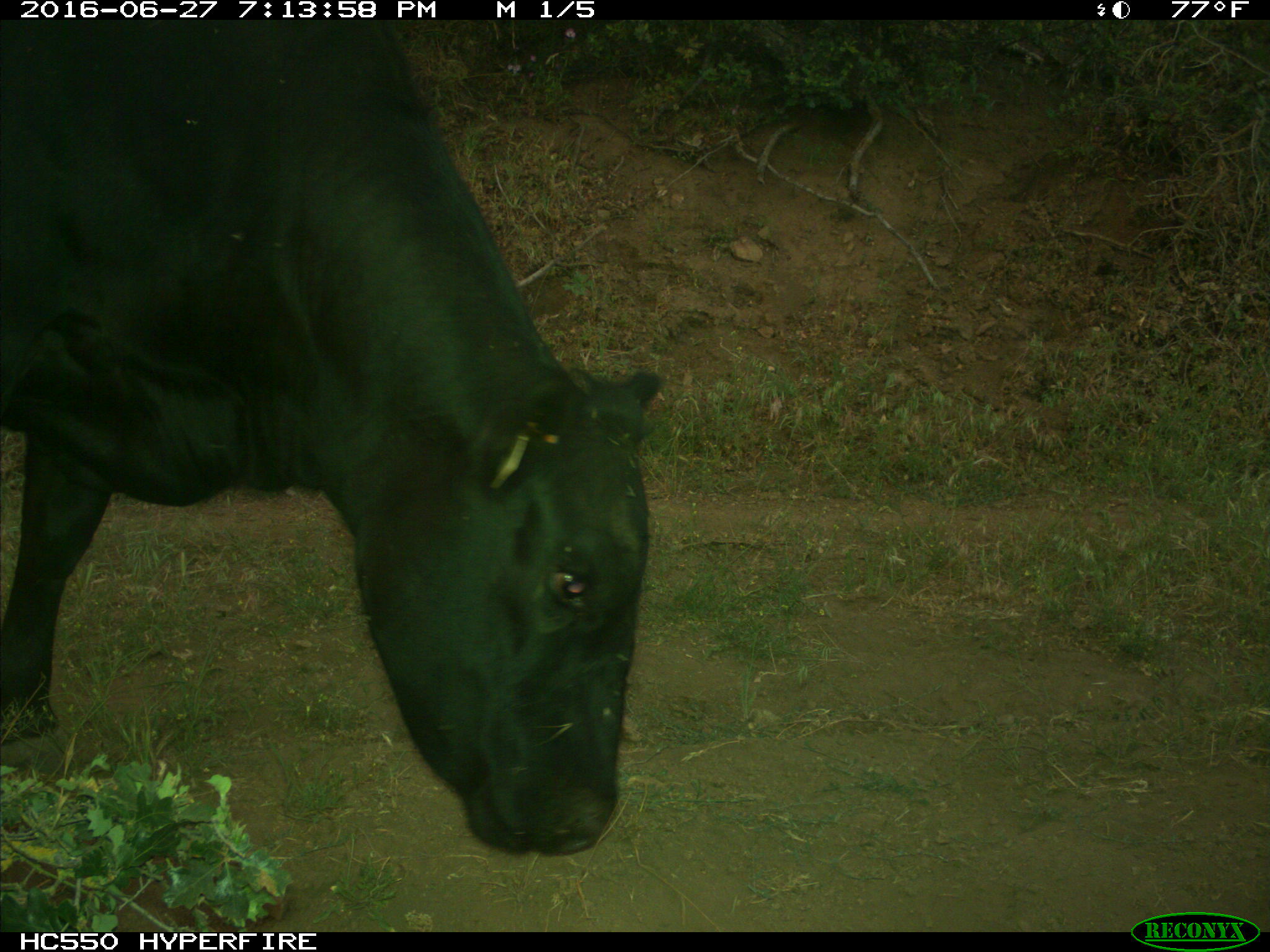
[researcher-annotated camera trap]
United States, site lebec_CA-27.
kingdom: Animalia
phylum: Chordata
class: Mammalia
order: Artiodactyla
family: Bovidae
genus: Bos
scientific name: Bos taurus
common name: domestic cow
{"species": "Bos taurus (domestic cow)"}